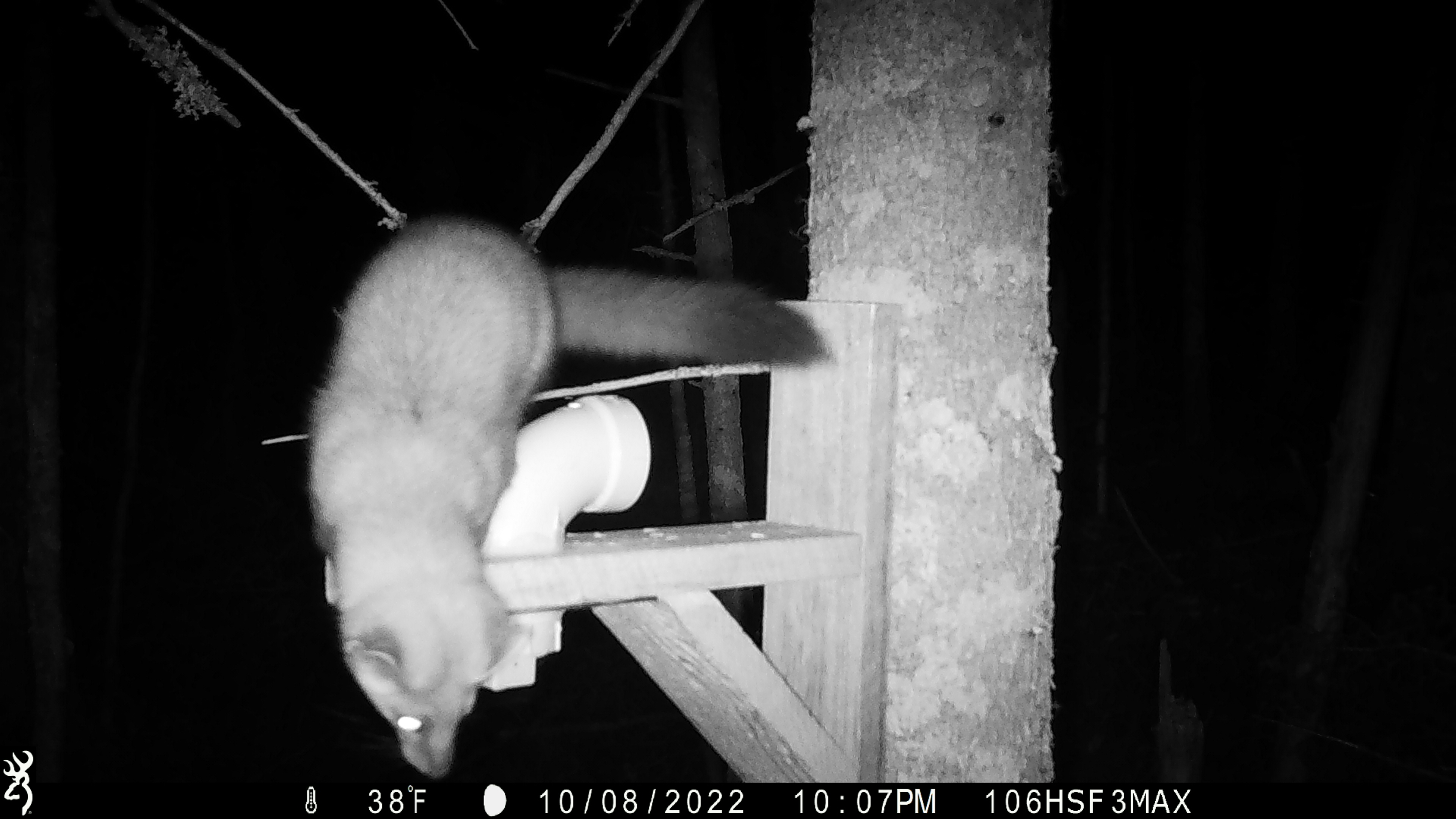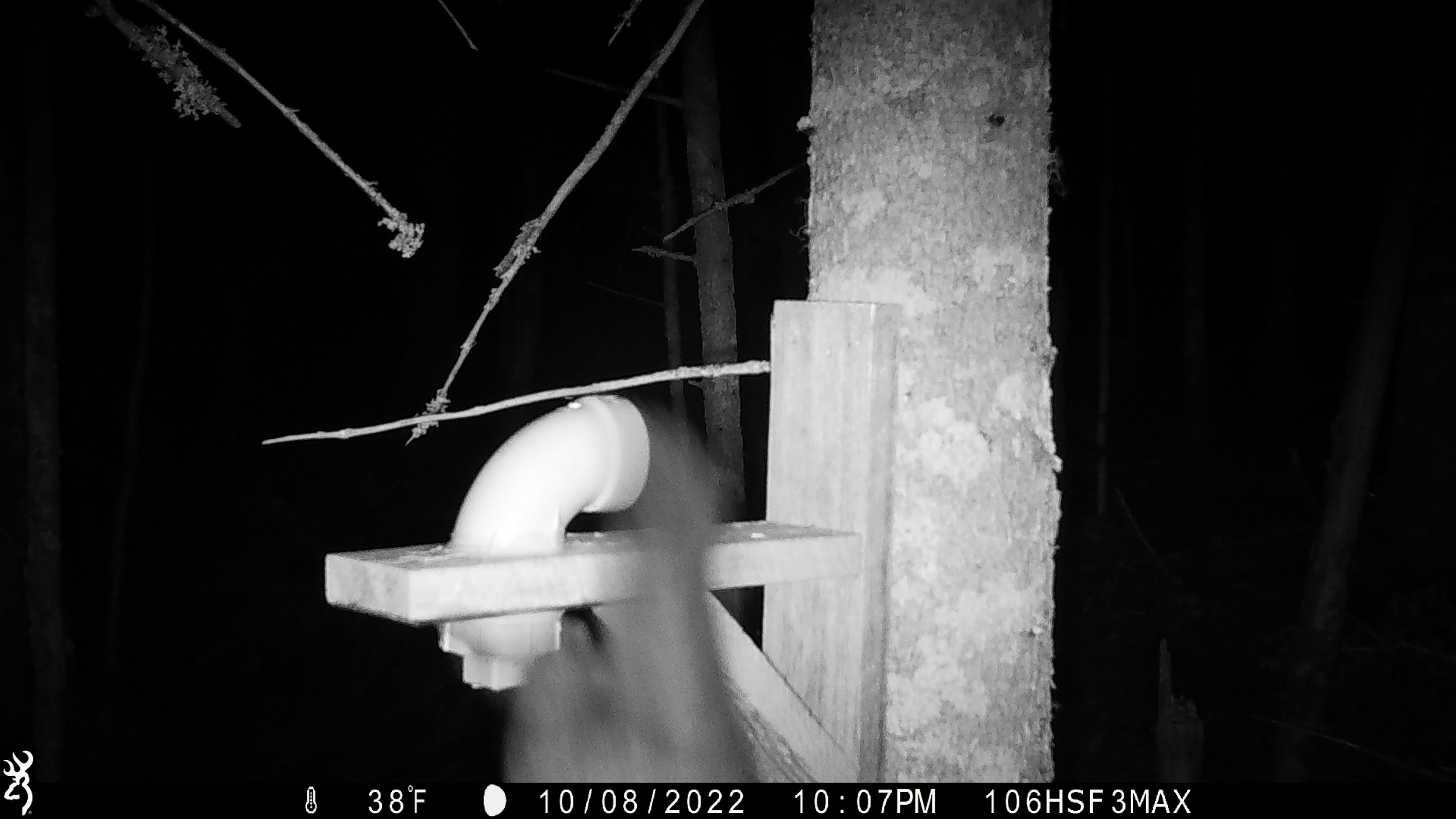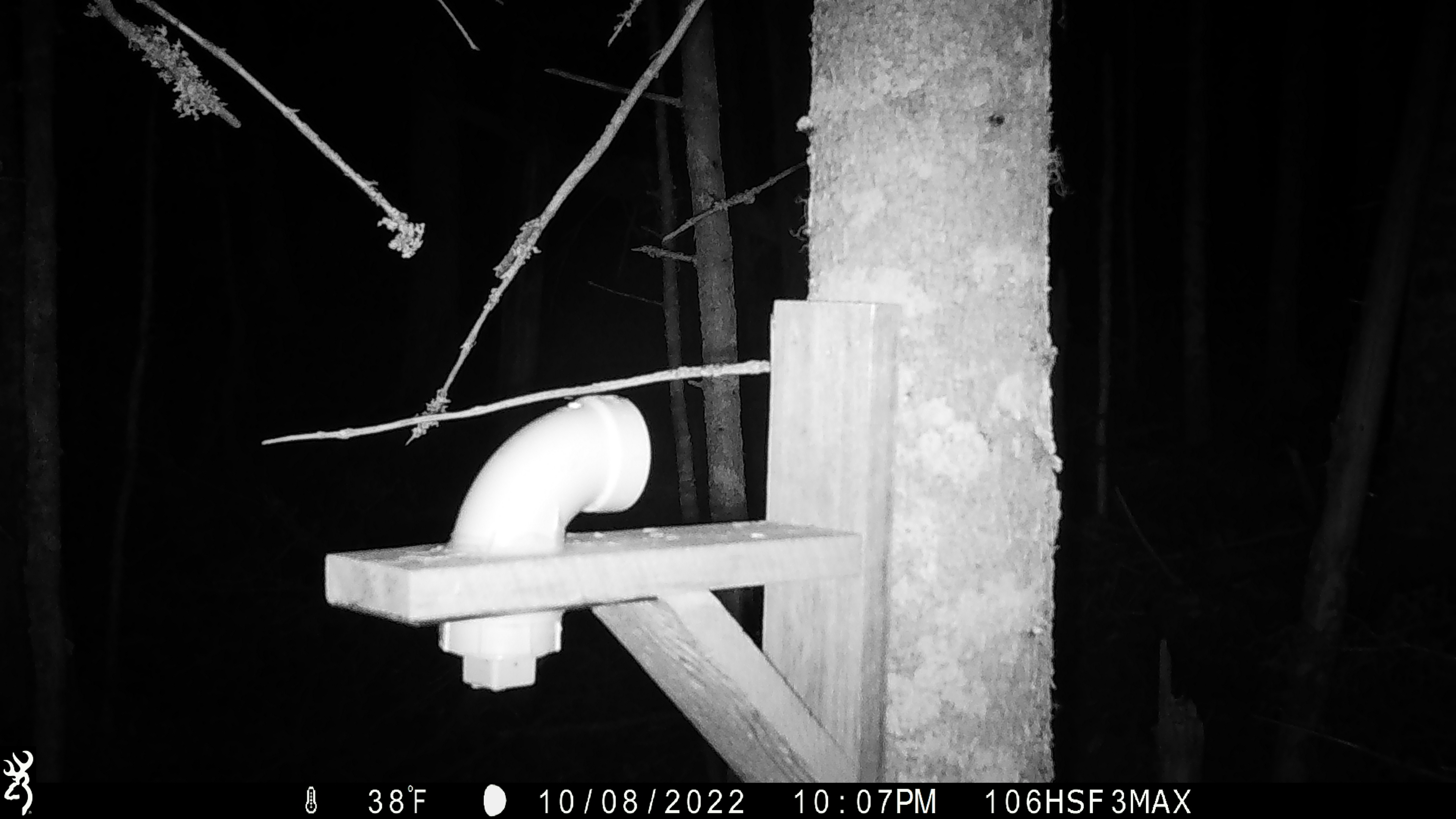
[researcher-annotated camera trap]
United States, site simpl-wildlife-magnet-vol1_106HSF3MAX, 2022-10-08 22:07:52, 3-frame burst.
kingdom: Animalia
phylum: Chordata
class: Mammalia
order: Carnivora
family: Mustelidae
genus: Martes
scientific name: Martes americana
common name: american marten